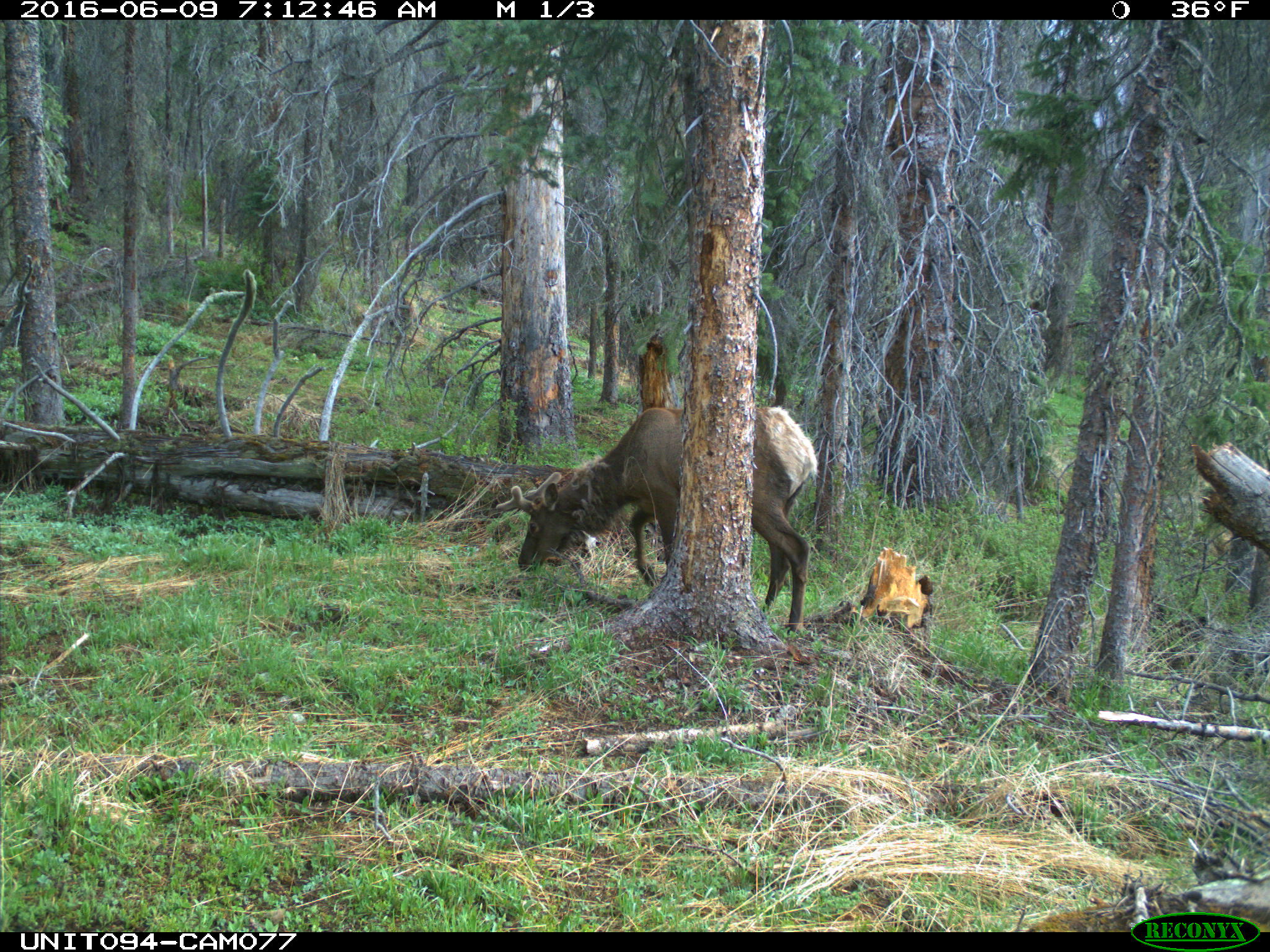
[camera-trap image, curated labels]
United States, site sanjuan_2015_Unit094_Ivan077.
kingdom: Animalia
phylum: Chordata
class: Mammalia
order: Artiodactyla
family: Cervidae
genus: Cervus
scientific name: Cervus elaphus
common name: red deer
Cervus elaphus (red deer).